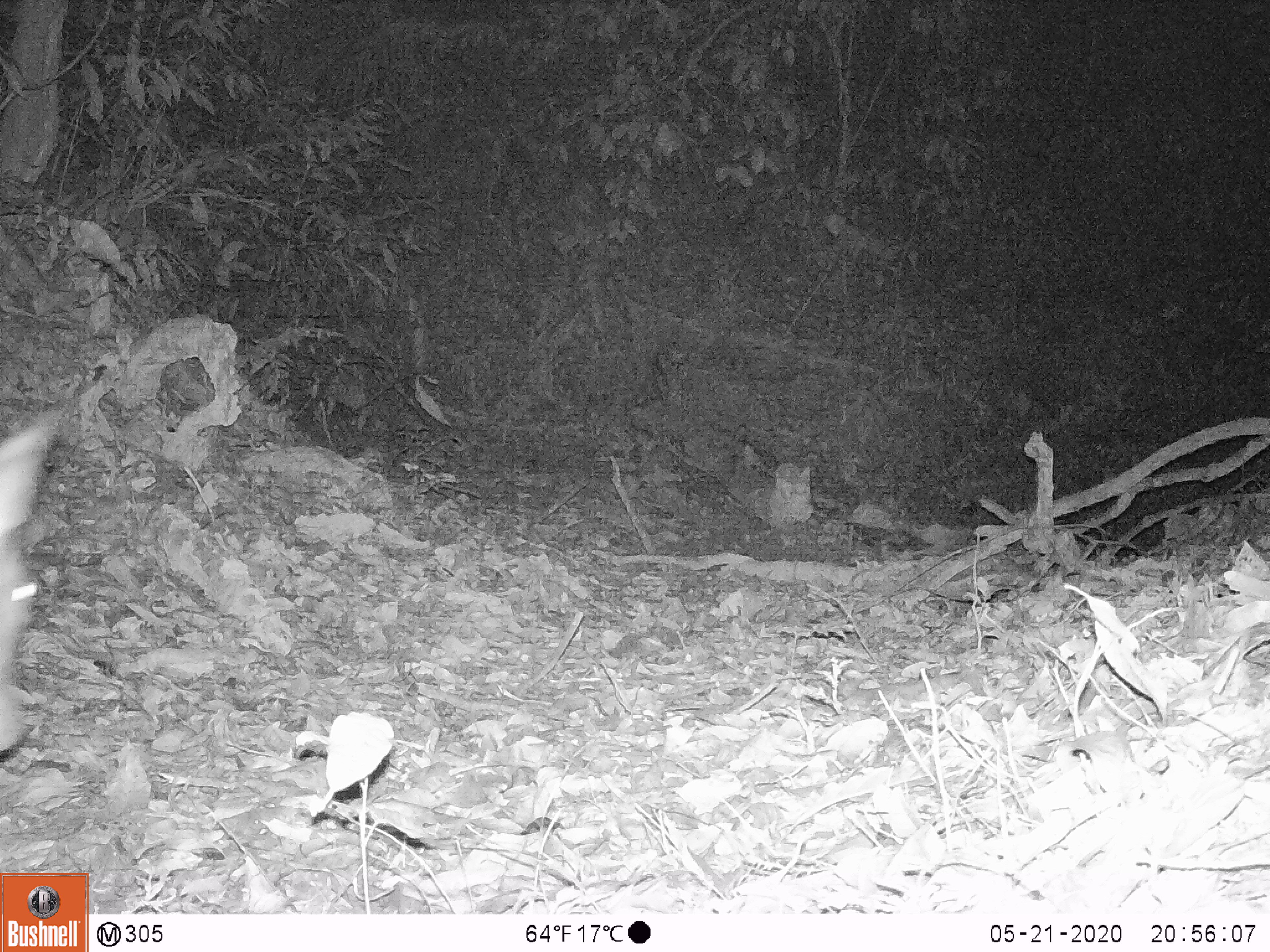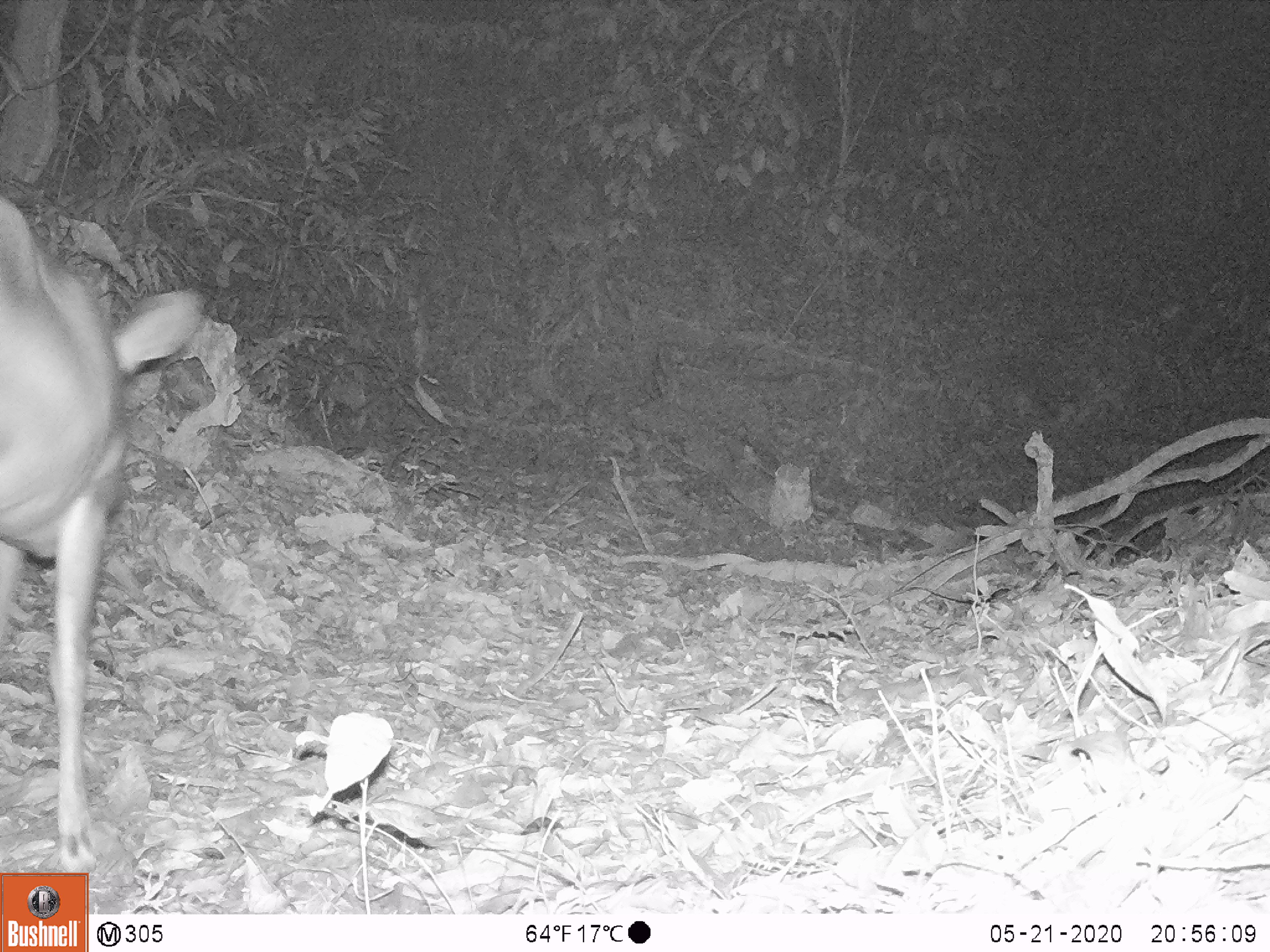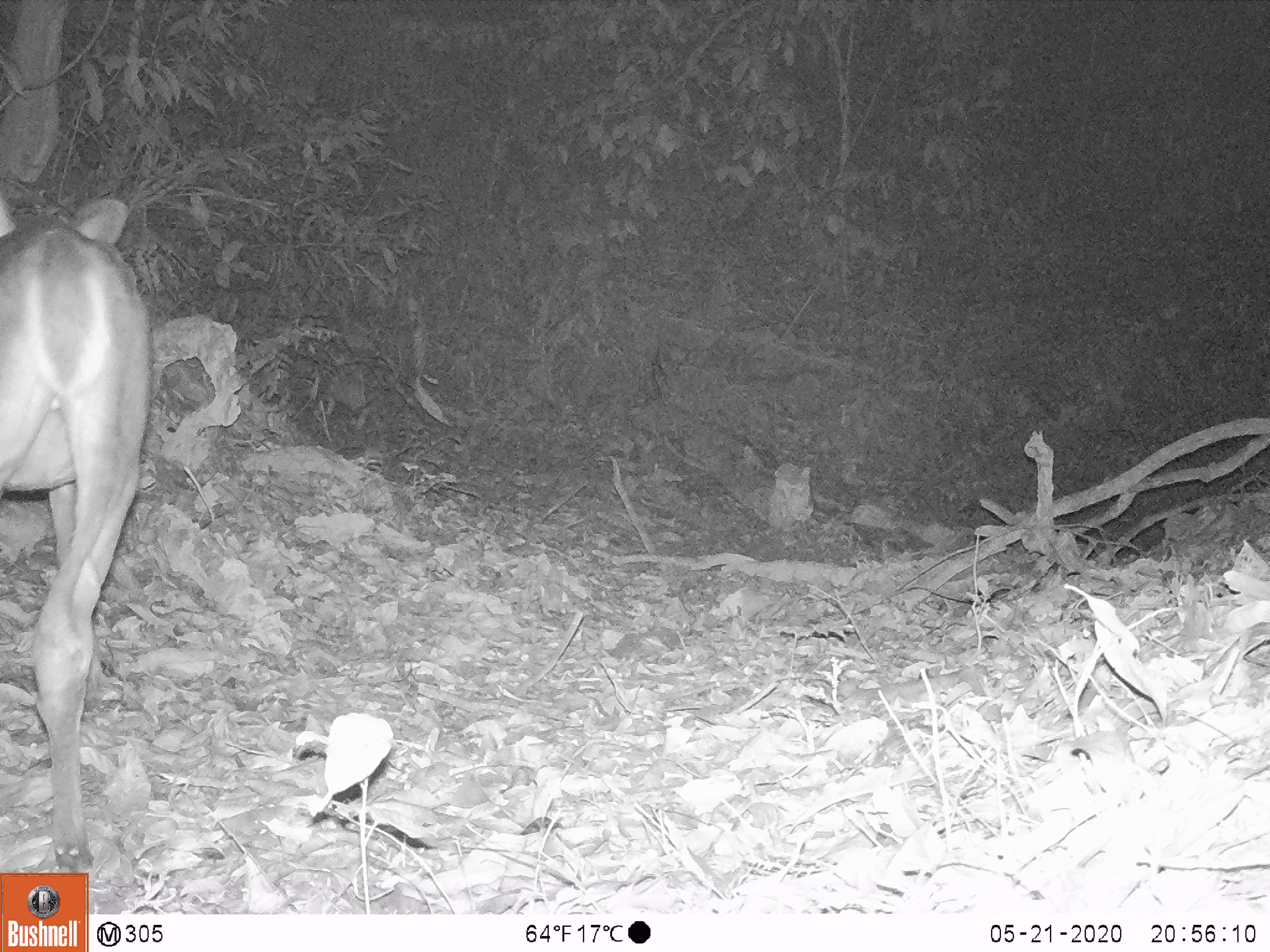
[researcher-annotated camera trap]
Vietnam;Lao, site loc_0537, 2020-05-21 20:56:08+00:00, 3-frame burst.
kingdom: Animalia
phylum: Chordata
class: Mammalia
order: Artiodactyla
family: Cervidae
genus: Muntiacus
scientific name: Muntiacus vuquangensis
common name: large-antlered muntjac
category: large antlered muntjac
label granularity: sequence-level